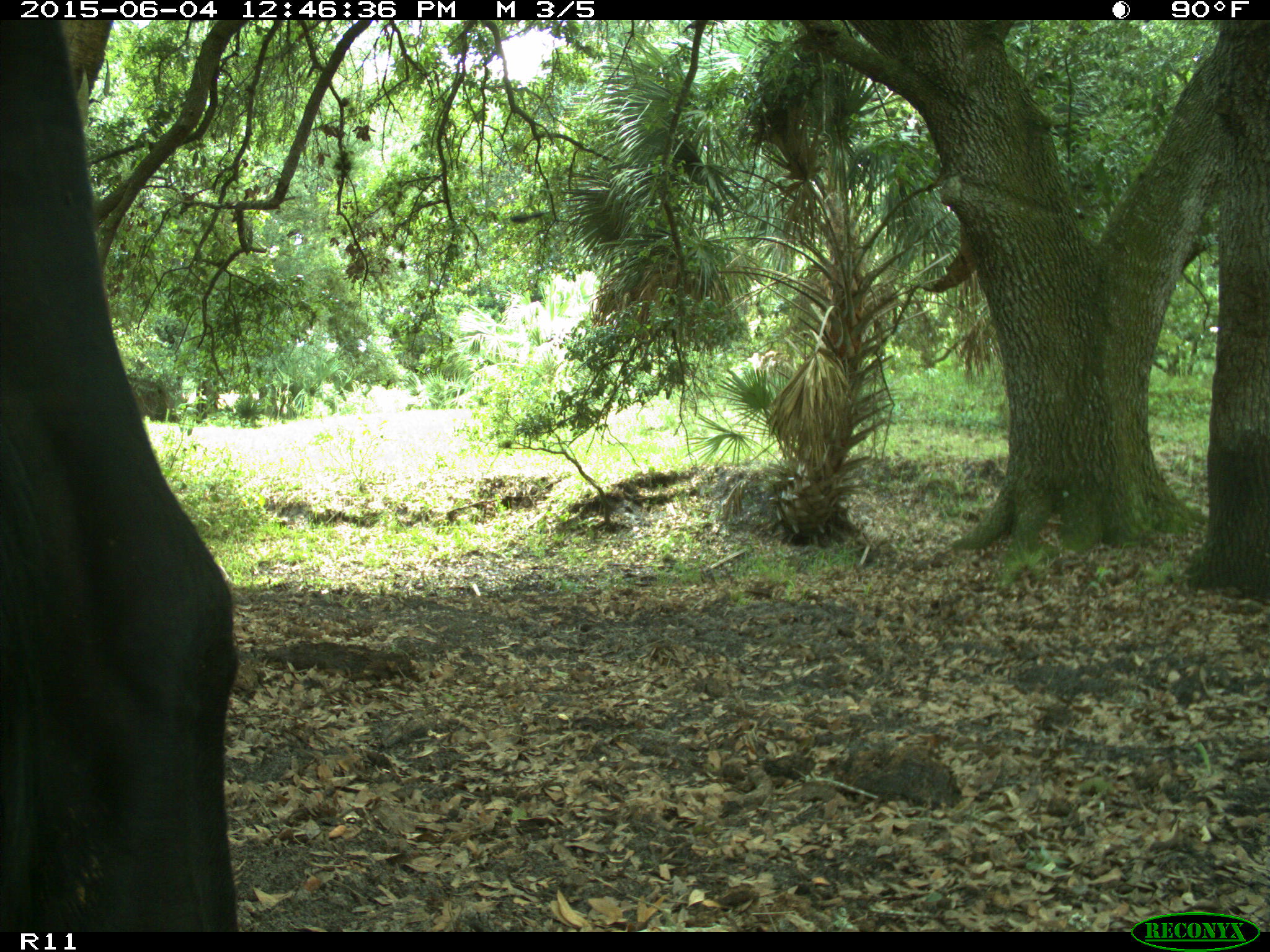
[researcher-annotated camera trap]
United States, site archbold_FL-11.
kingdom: Animalia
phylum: Chordata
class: Mammalia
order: Artiodactyla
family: Bovidae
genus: Bos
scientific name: Bos taurus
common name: domestic cow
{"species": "Bos taurus (domestic cow)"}